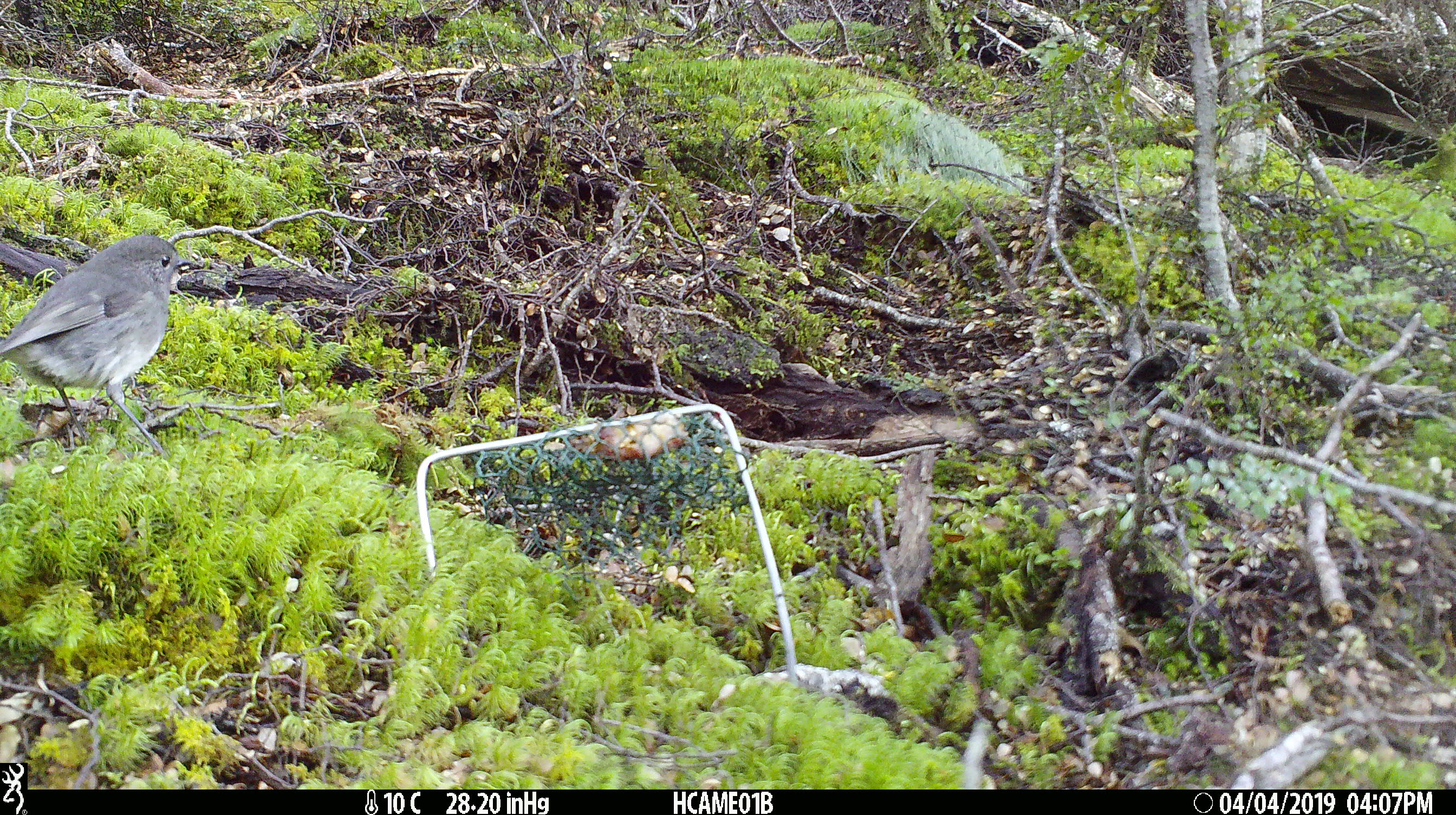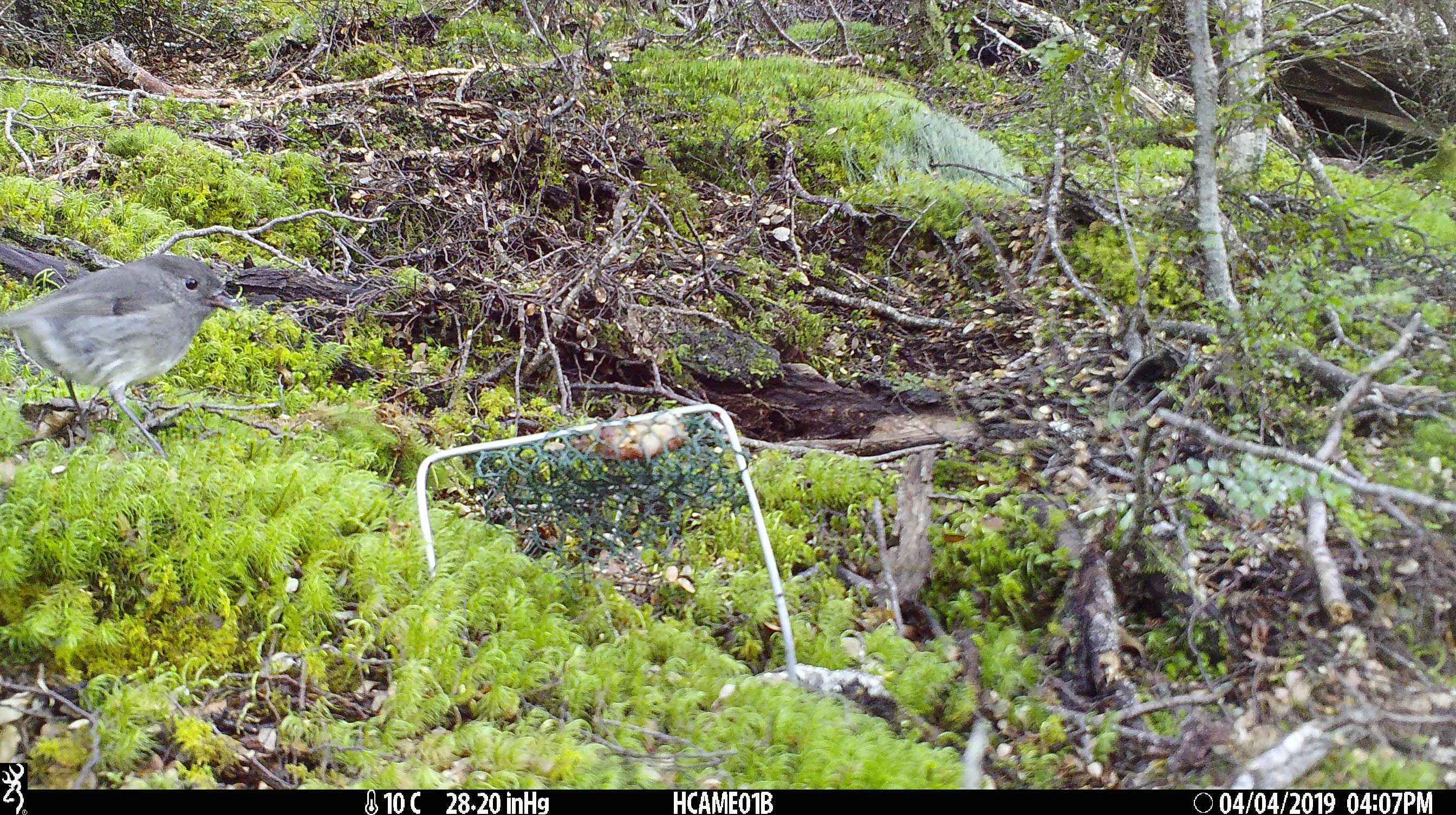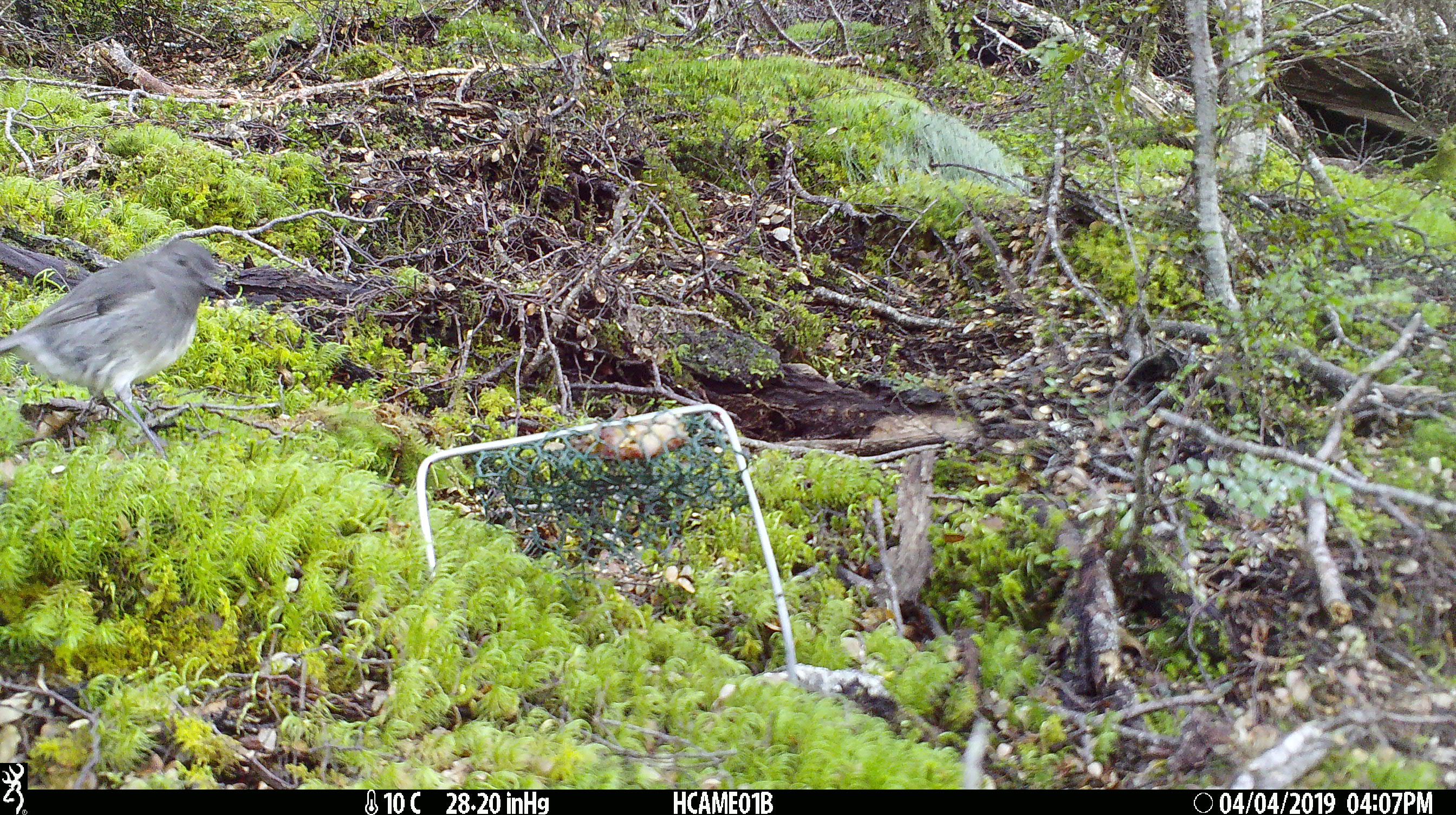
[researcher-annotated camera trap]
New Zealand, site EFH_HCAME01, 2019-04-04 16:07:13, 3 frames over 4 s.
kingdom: Animalia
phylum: Chordata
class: Aves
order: Passeriformes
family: Petroicidae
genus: Petroica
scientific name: Petroica australis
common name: new zealand robin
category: robin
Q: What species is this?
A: Robin (new zealand robin) (Petroica australis).